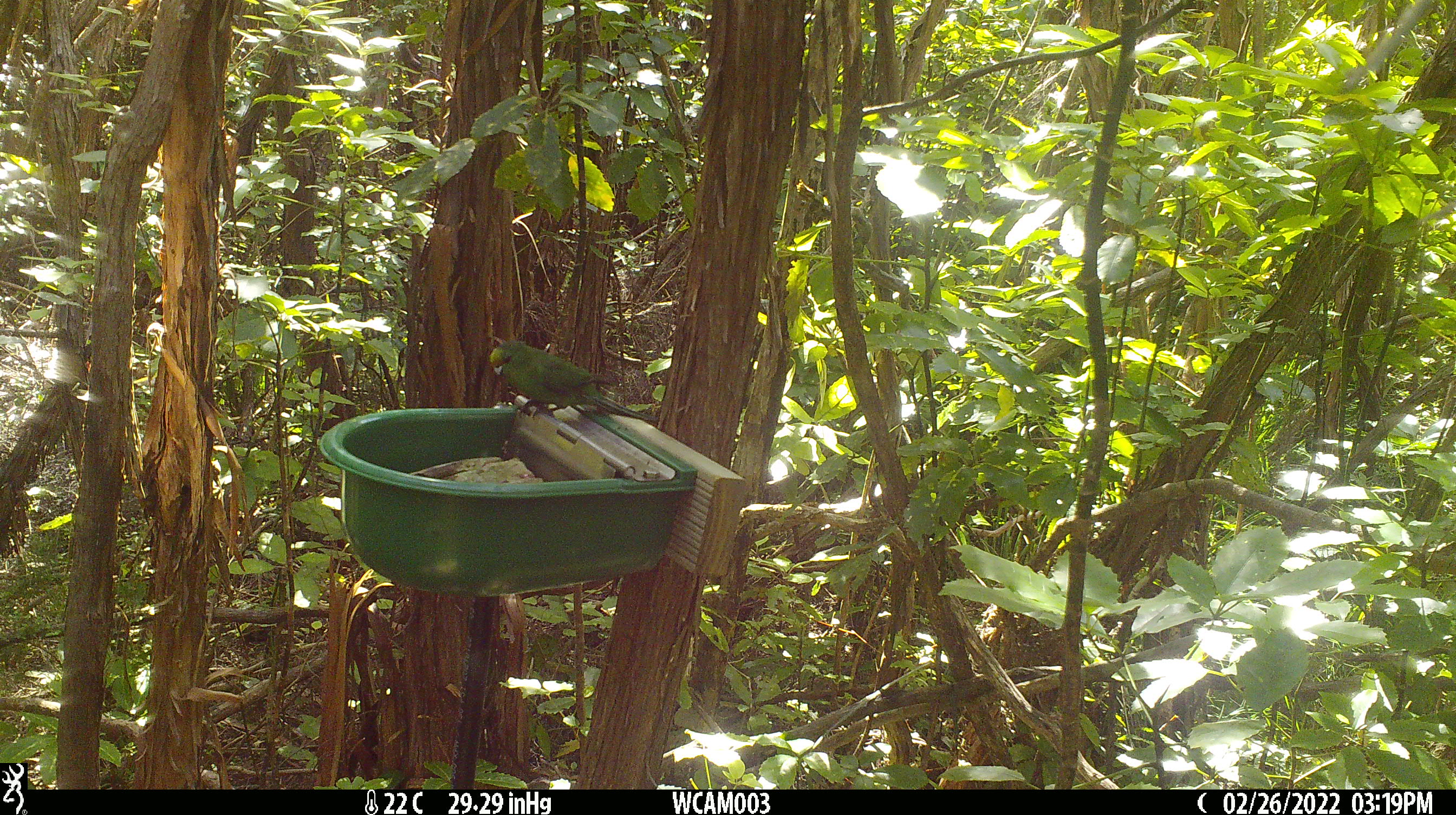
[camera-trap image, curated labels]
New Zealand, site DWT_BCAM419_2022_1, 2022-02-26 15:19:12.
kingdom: Animalia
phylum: Chordata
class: Aves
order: Psittaciformes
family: Psittaculidae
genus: Cyanoramphus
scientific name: Cyanoramphus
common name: parakeet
Parakeet (Cyanoramphus).